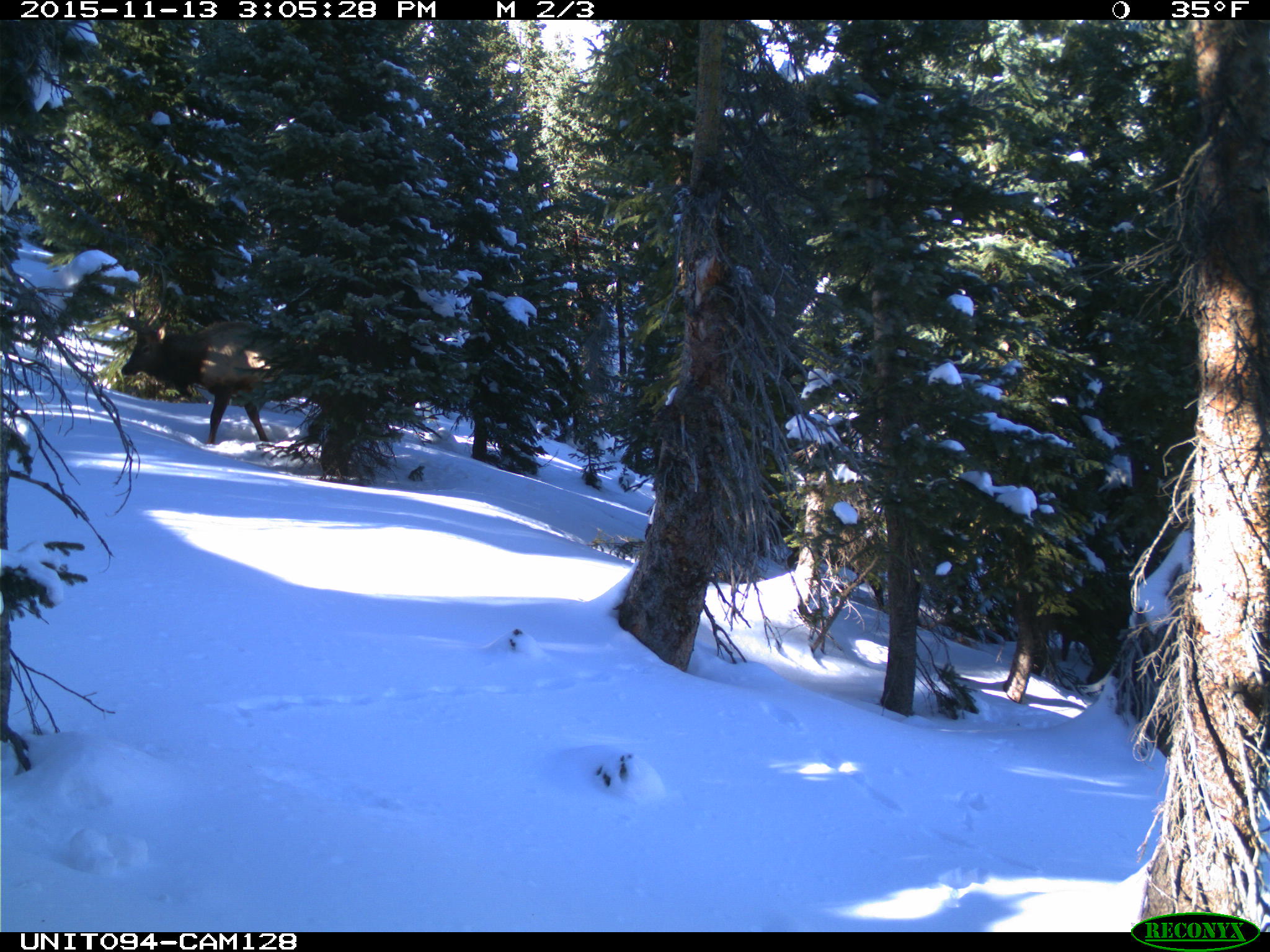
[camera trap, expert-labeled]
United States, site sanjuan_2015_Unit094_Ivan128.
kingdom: Animalia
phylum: Chordata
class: Mammalia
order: Artiodactyla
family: Cervidae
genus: Cervus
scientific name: Cervus elaphus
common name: red deer